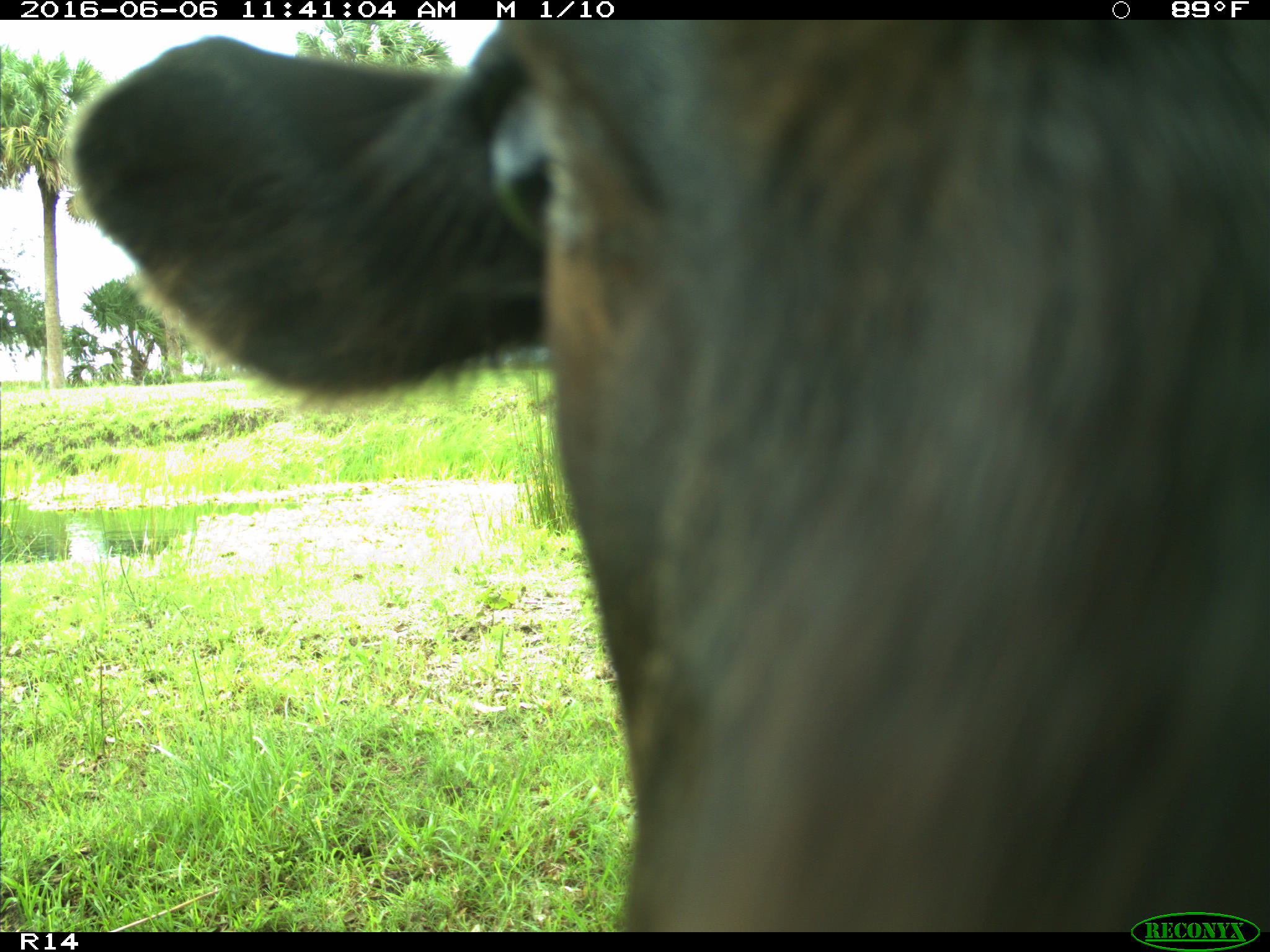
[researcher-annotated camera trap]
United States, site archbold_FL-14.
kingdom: Animalia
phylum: Chordata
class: Mammalia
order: Artiodactyla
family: Bovidae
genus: Bos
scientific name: Bos taurus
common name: domestic cow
Bos taurus (domestic cow).